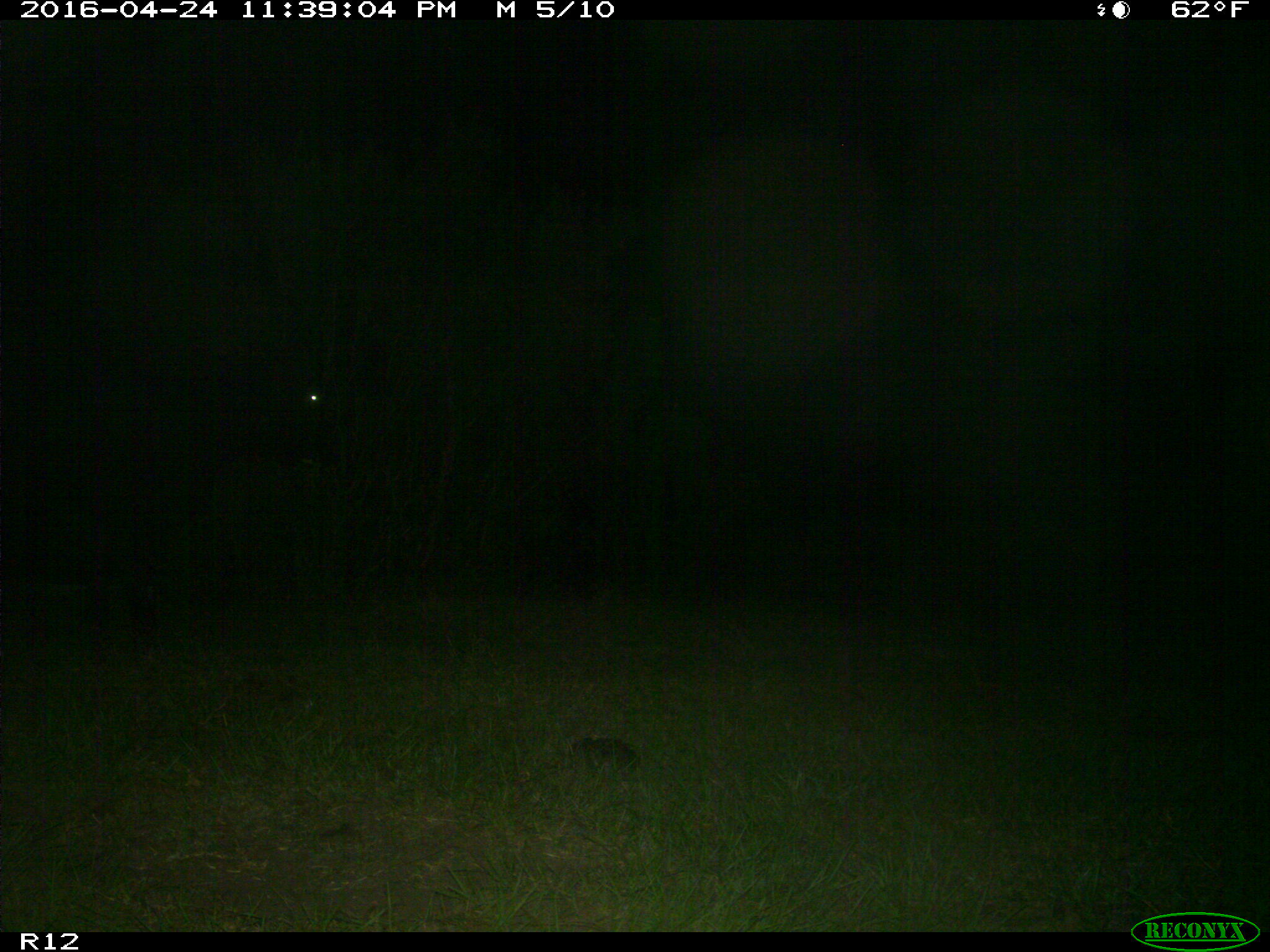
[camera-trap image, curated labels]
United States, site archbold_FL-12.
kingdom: Animalia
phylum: Chordata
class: Mammalia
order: Artiodactyla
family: Bovidae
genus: Bos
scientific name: Bos taurus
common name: domestic cow